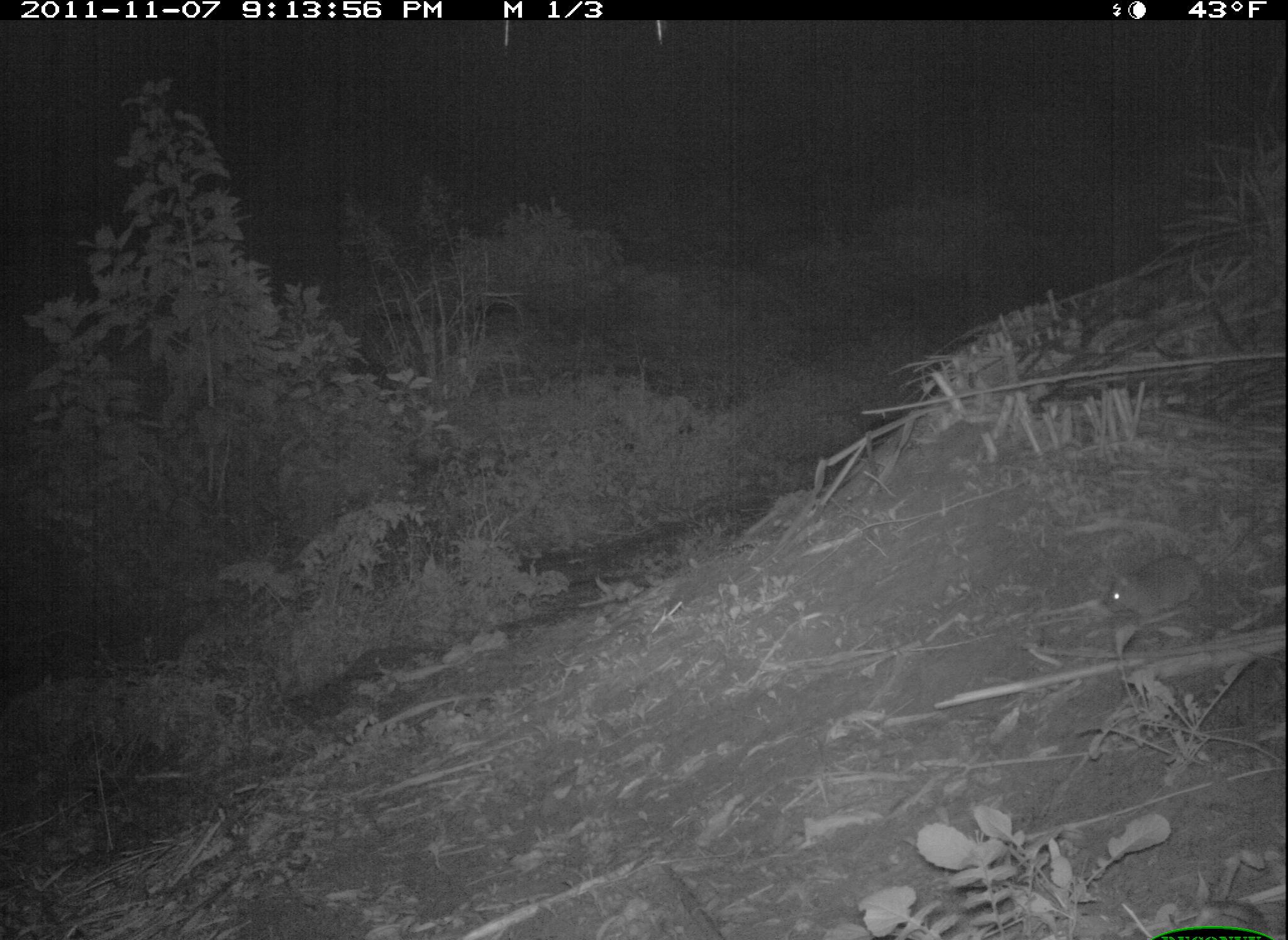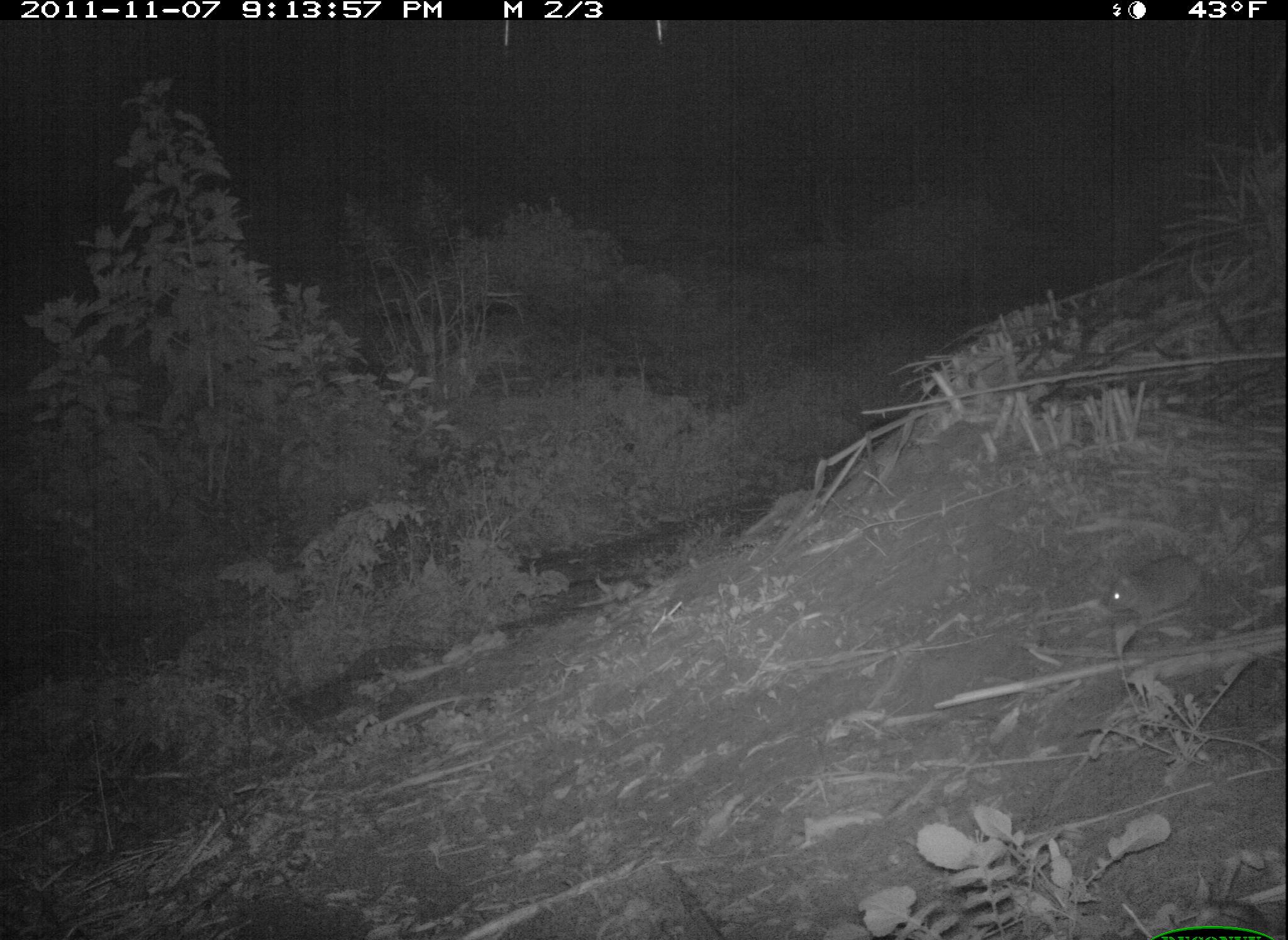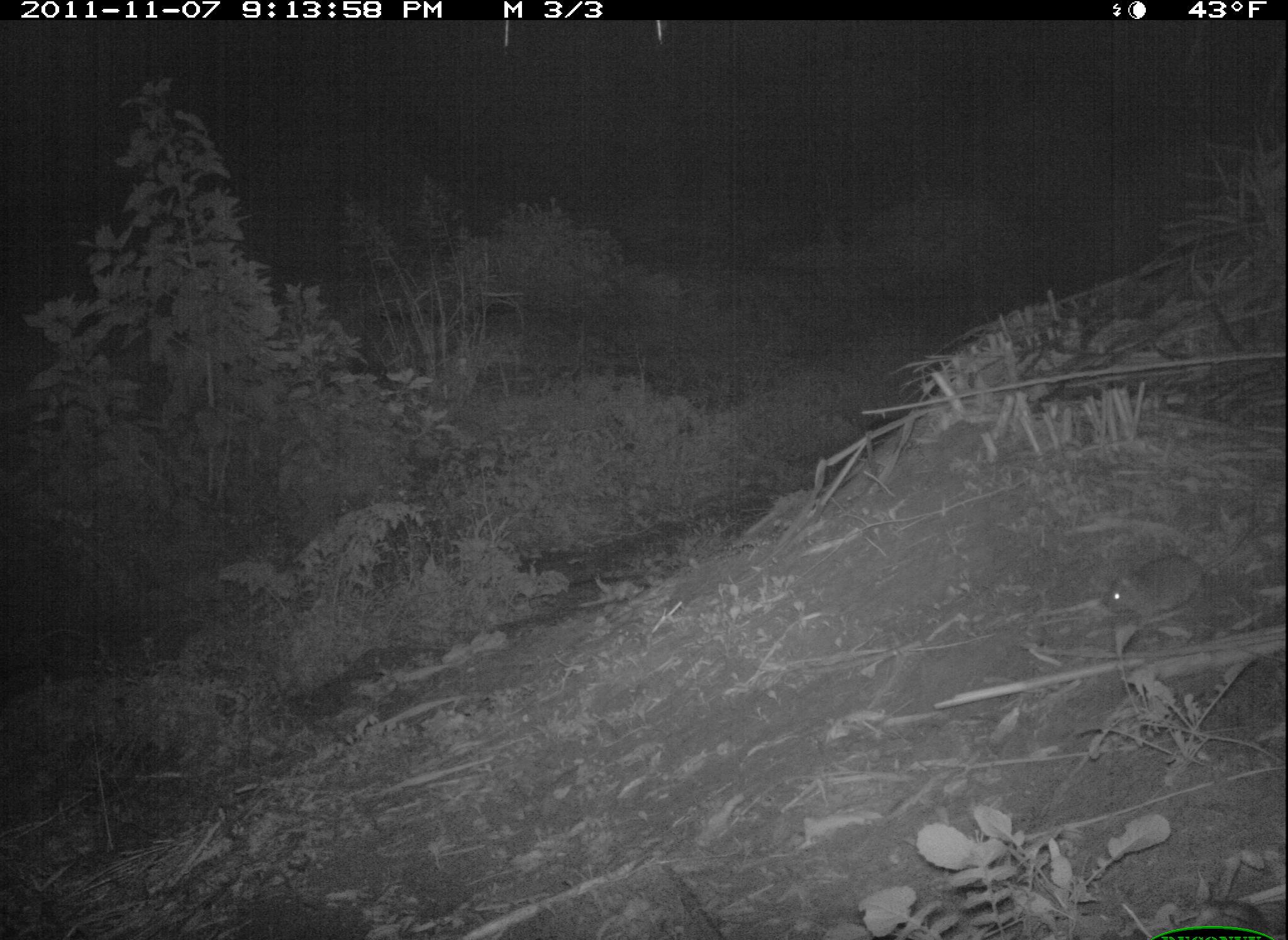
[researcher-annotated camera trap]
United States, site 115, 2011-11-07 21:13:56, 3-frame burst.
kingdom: Animalia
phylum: Chordata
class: Mammalia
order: Rodentia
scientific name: Rodentia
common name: rodent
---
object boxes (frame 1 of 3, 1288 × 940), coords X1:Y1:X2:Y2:
rodent: 1085:530:1233:636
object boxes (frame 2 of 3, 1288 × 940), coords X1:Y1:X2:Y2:
rodent: 1107:533:1251:619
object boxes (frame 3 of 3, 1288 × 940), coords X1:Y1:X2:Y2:
rodent: 1093:533:1219:651